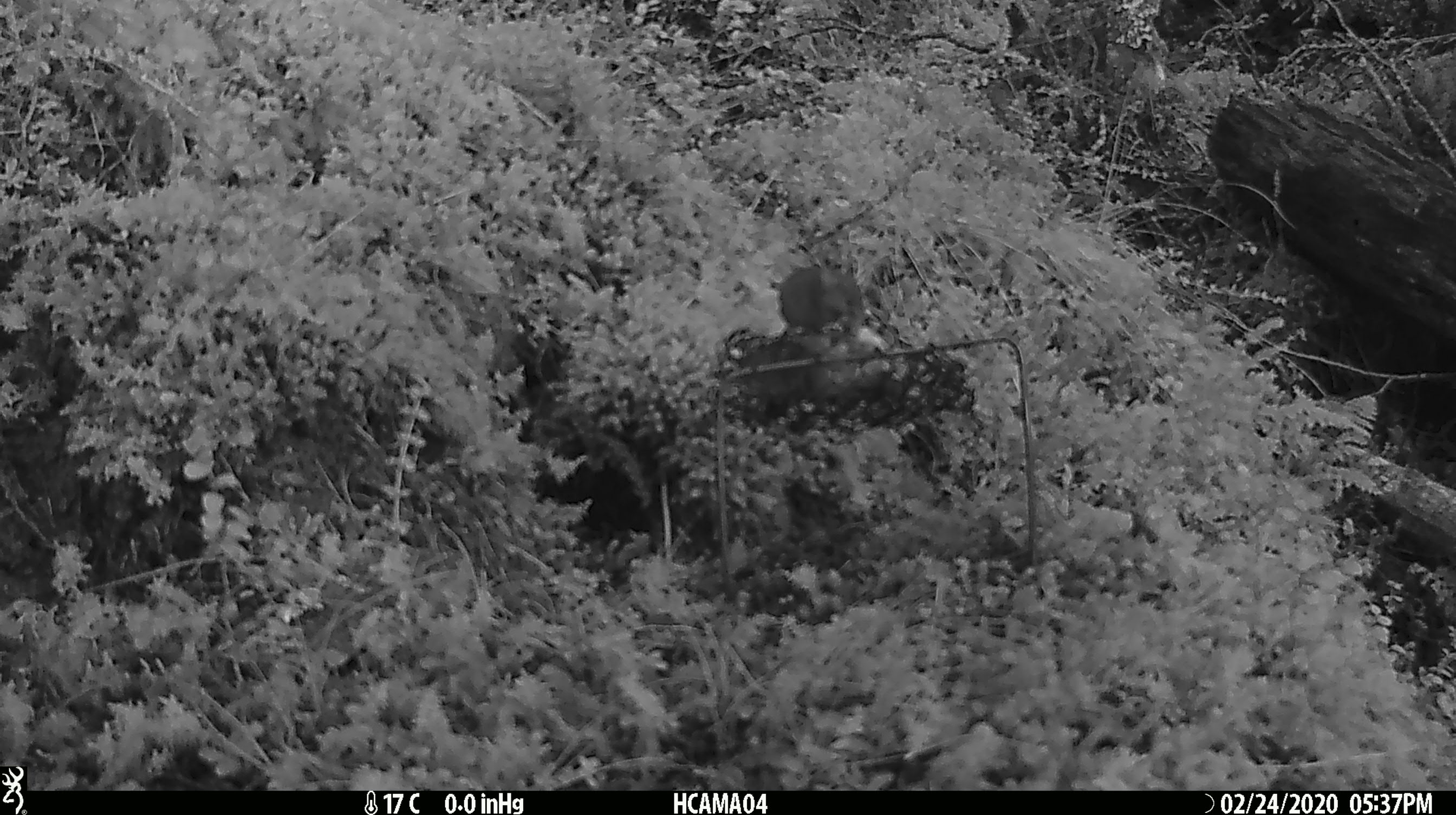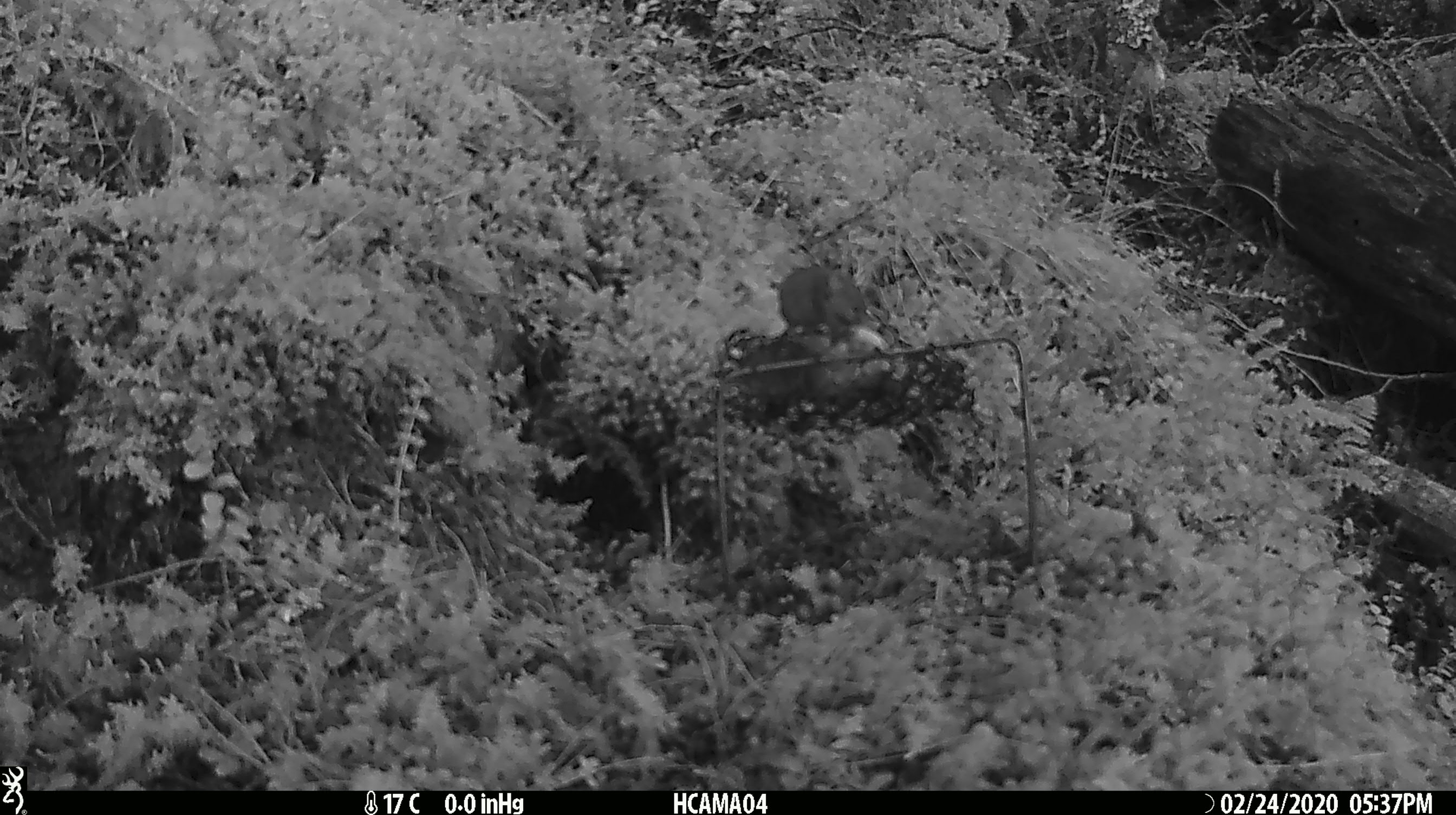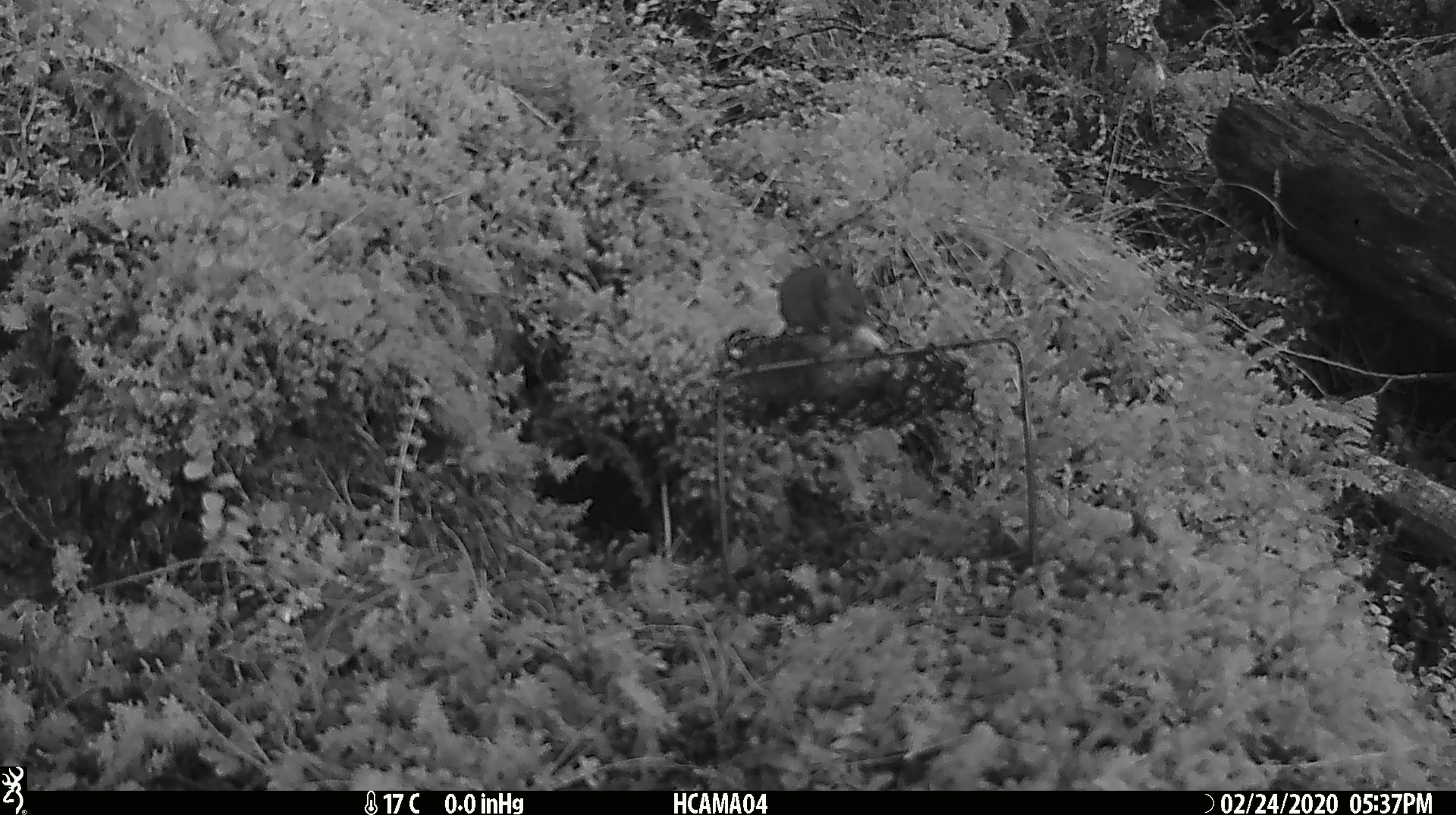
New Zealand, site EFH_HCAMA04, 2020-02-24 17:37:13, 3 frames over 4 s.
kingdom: Animalia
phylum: Chordata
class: Mammalia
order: Rodentia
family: Muridae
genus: Mus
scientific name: Mus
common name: mouse